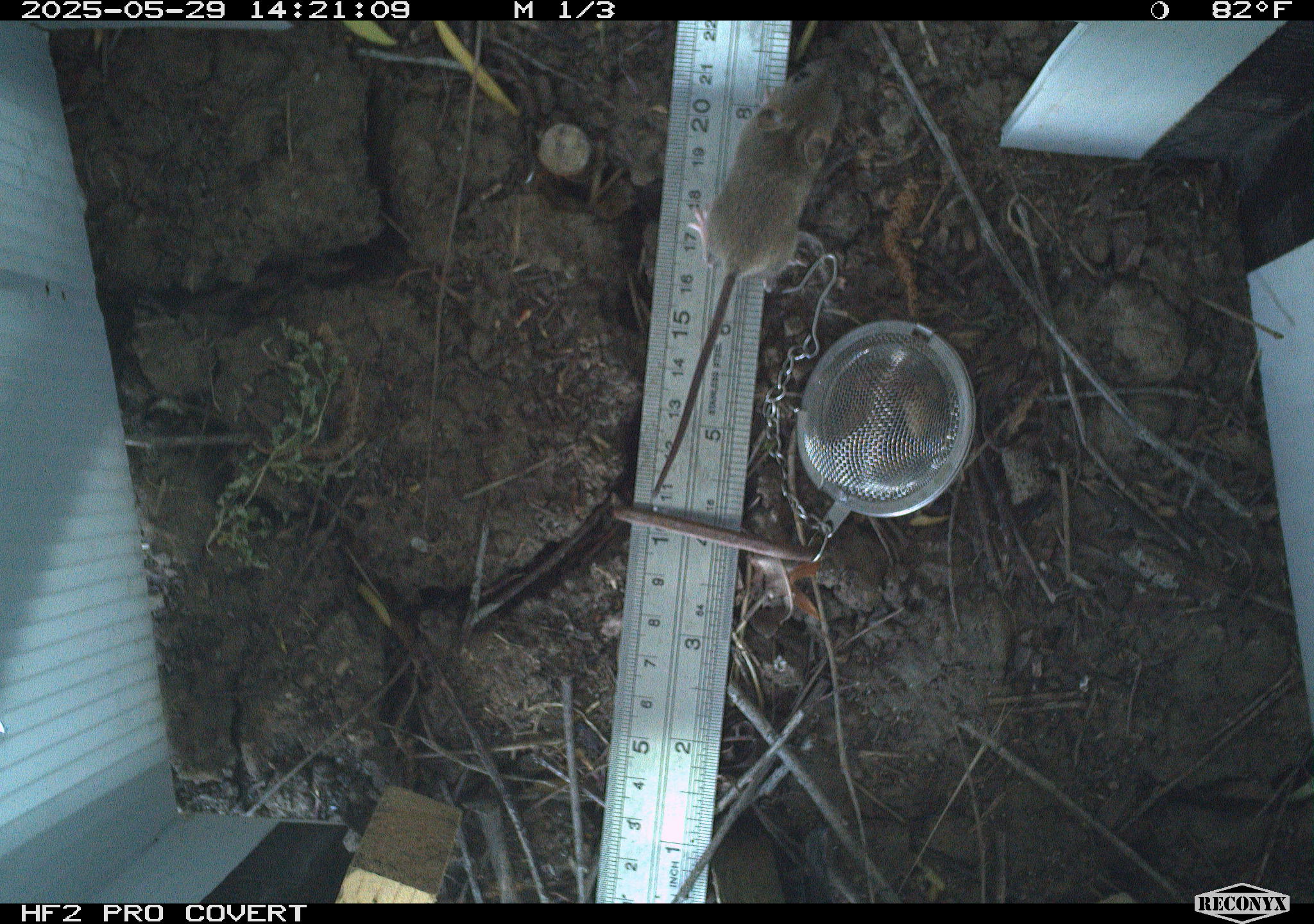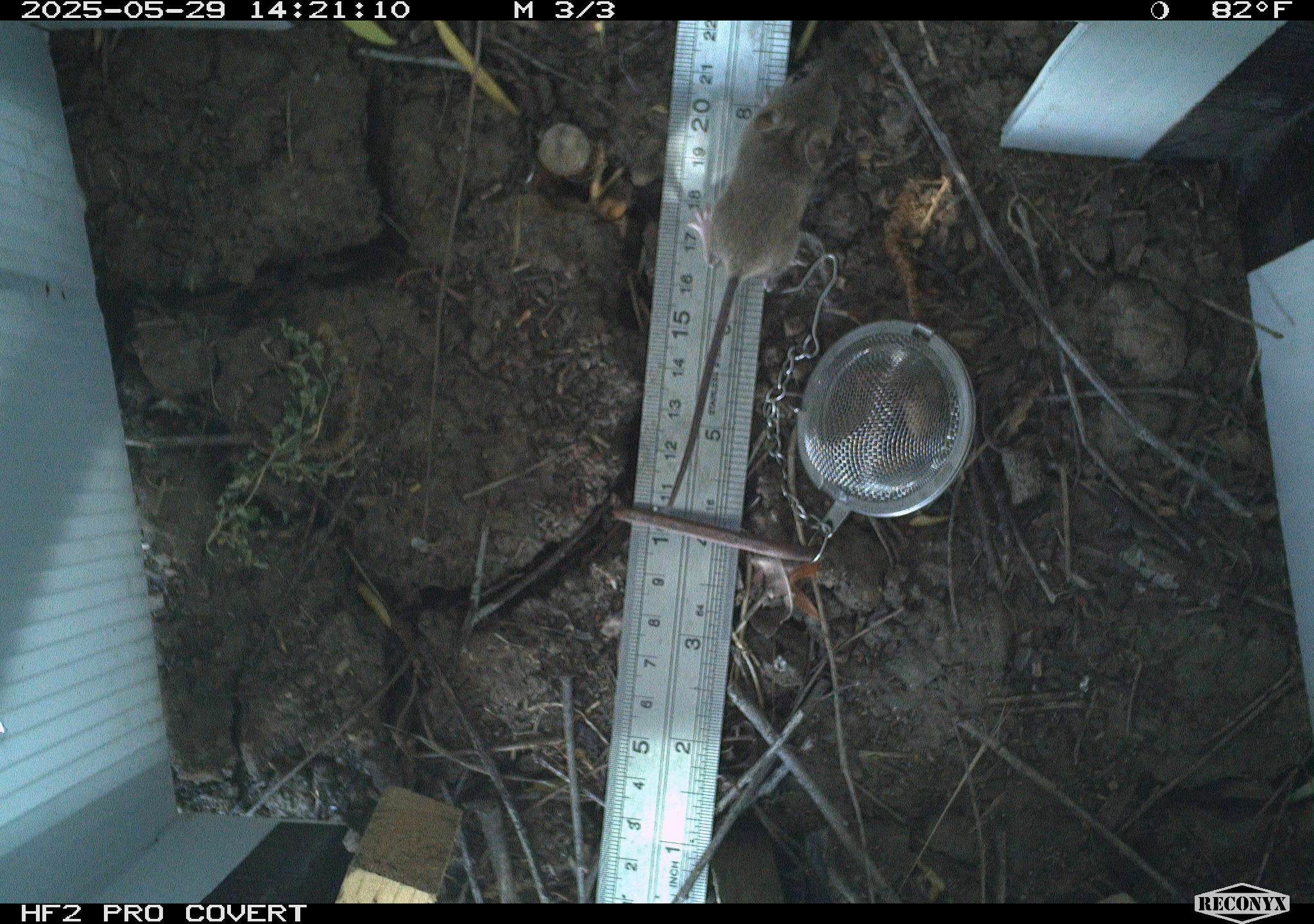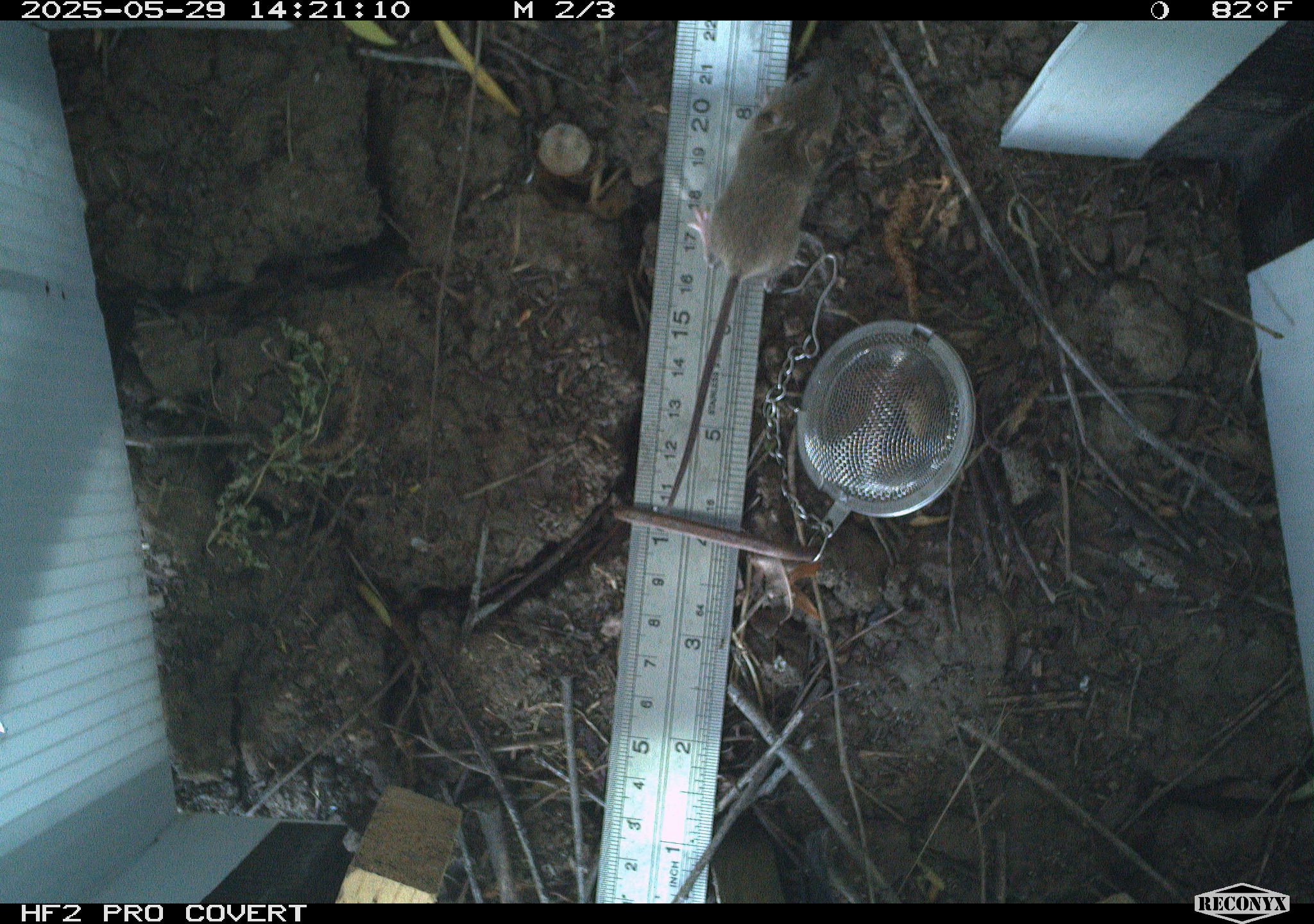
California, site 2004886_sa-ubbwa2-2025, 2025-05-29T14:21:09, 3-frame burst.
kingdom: Animalia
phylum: Chordata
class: Mammalia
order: Rodentia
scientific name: Rodentia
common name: rodent